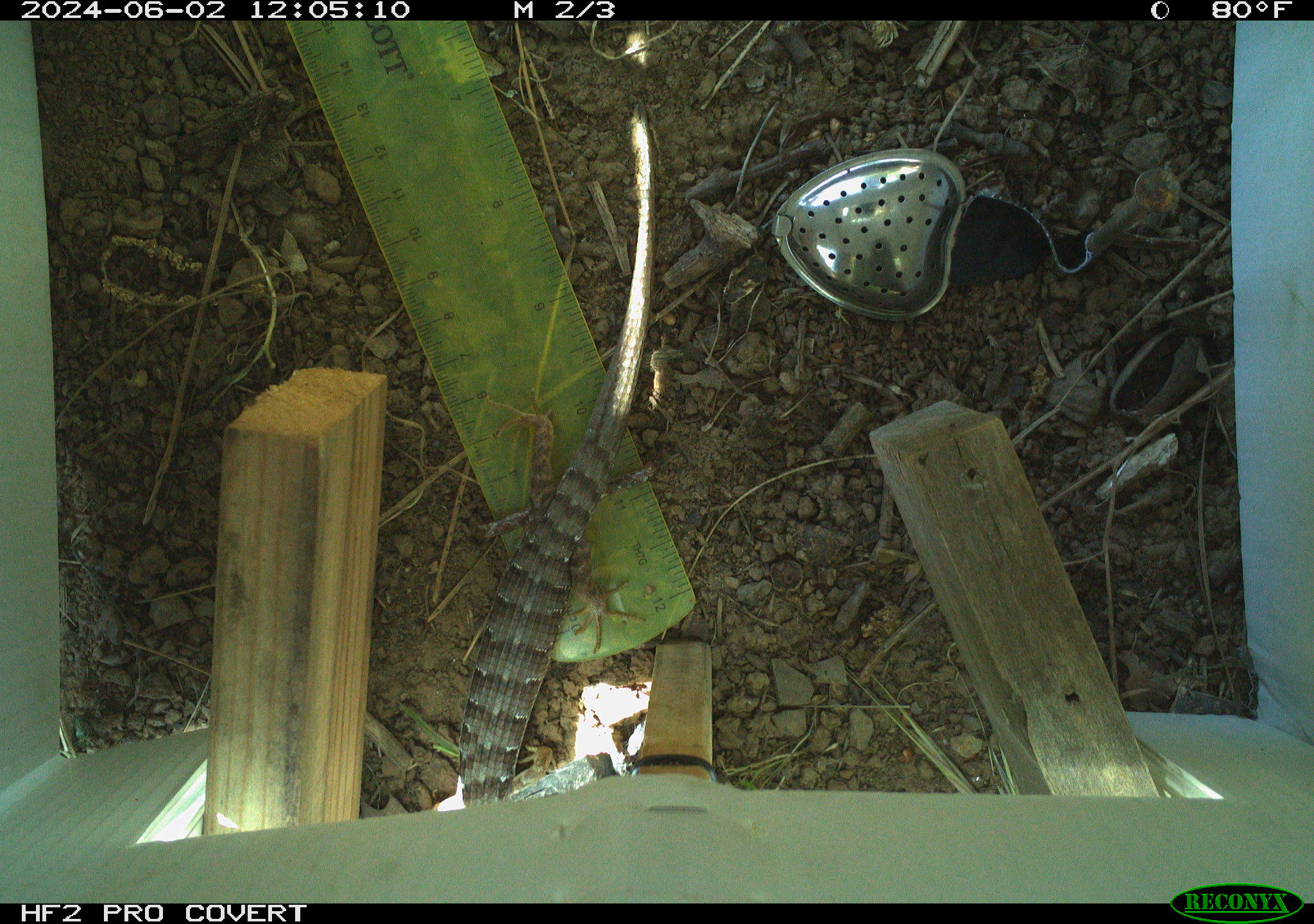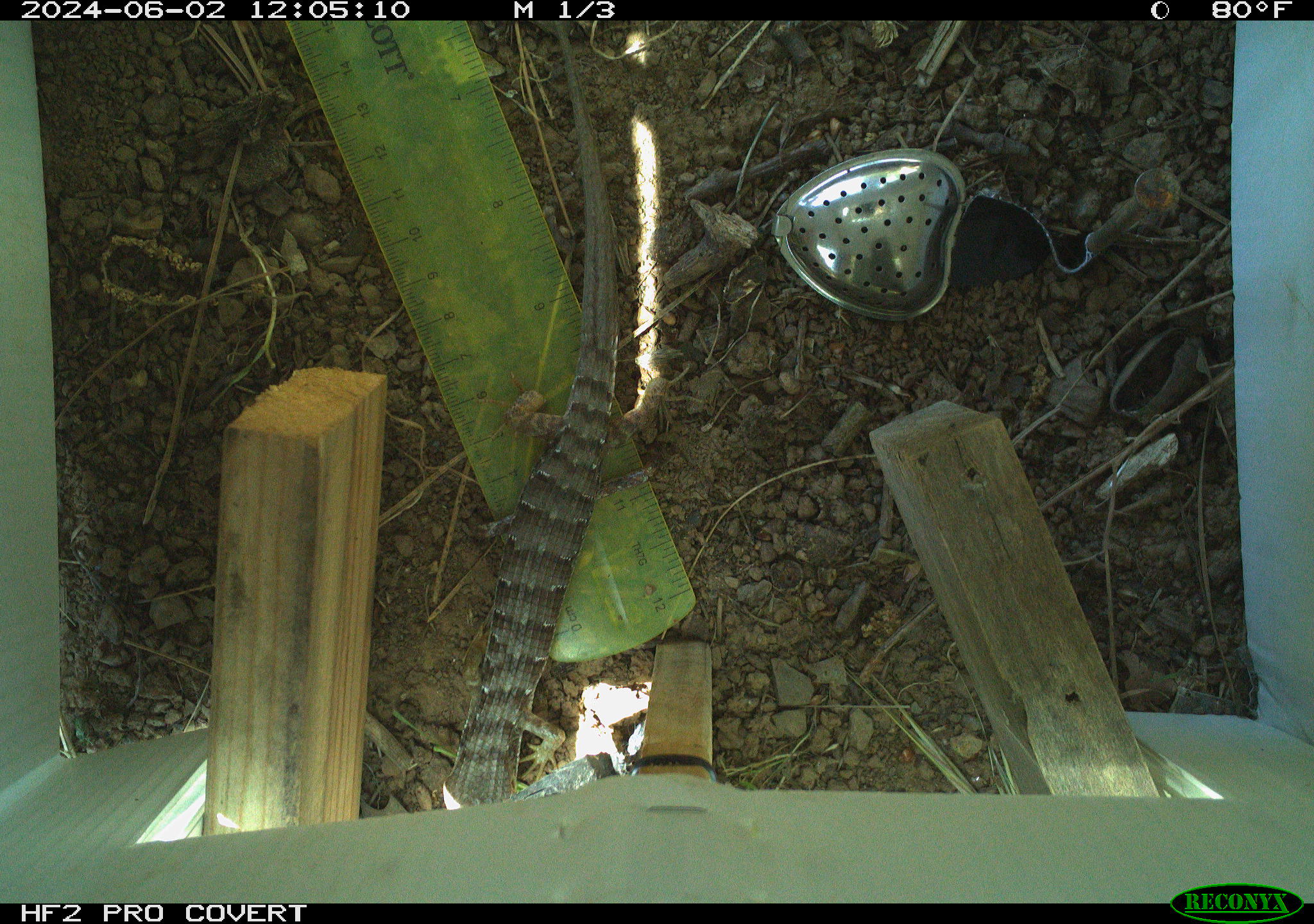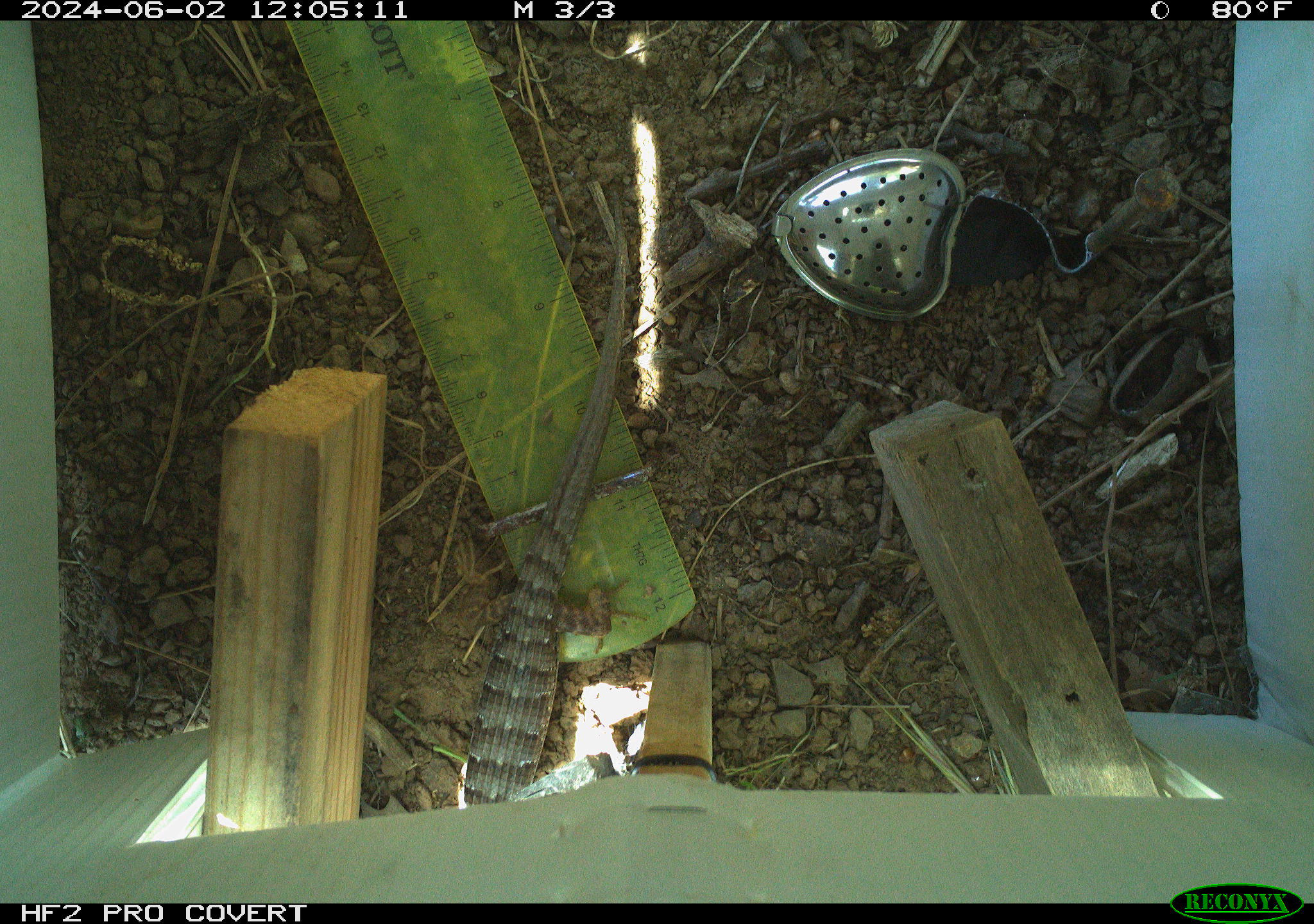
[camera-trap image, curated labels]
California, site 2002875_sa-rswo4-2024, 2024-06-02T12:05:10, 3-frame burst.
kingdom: Animalia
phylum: Chordata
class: Reptilia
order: Squamata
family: Anguidae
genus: Elgaria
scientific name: Elgaria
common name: alligator lizards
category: elgaria species